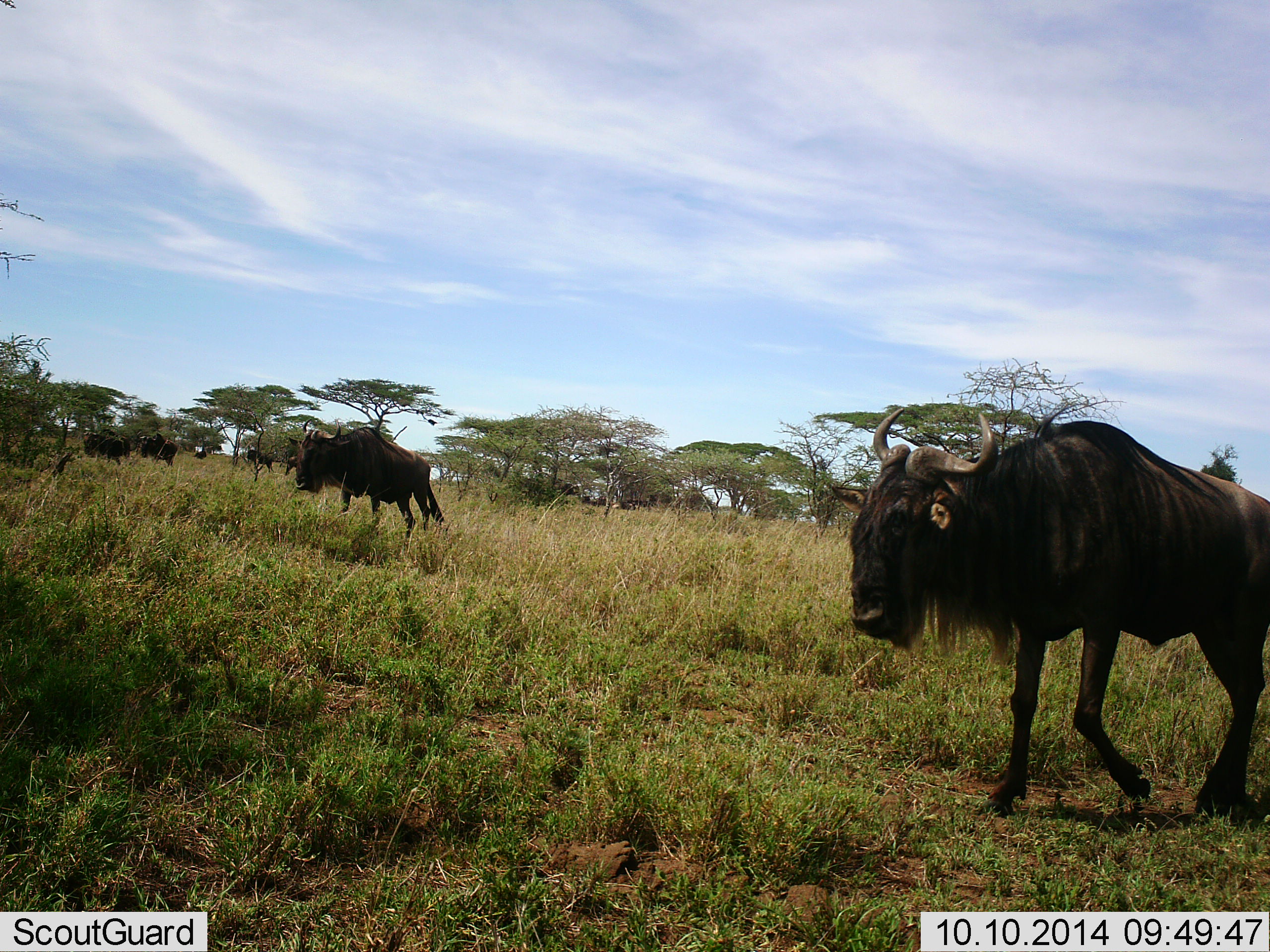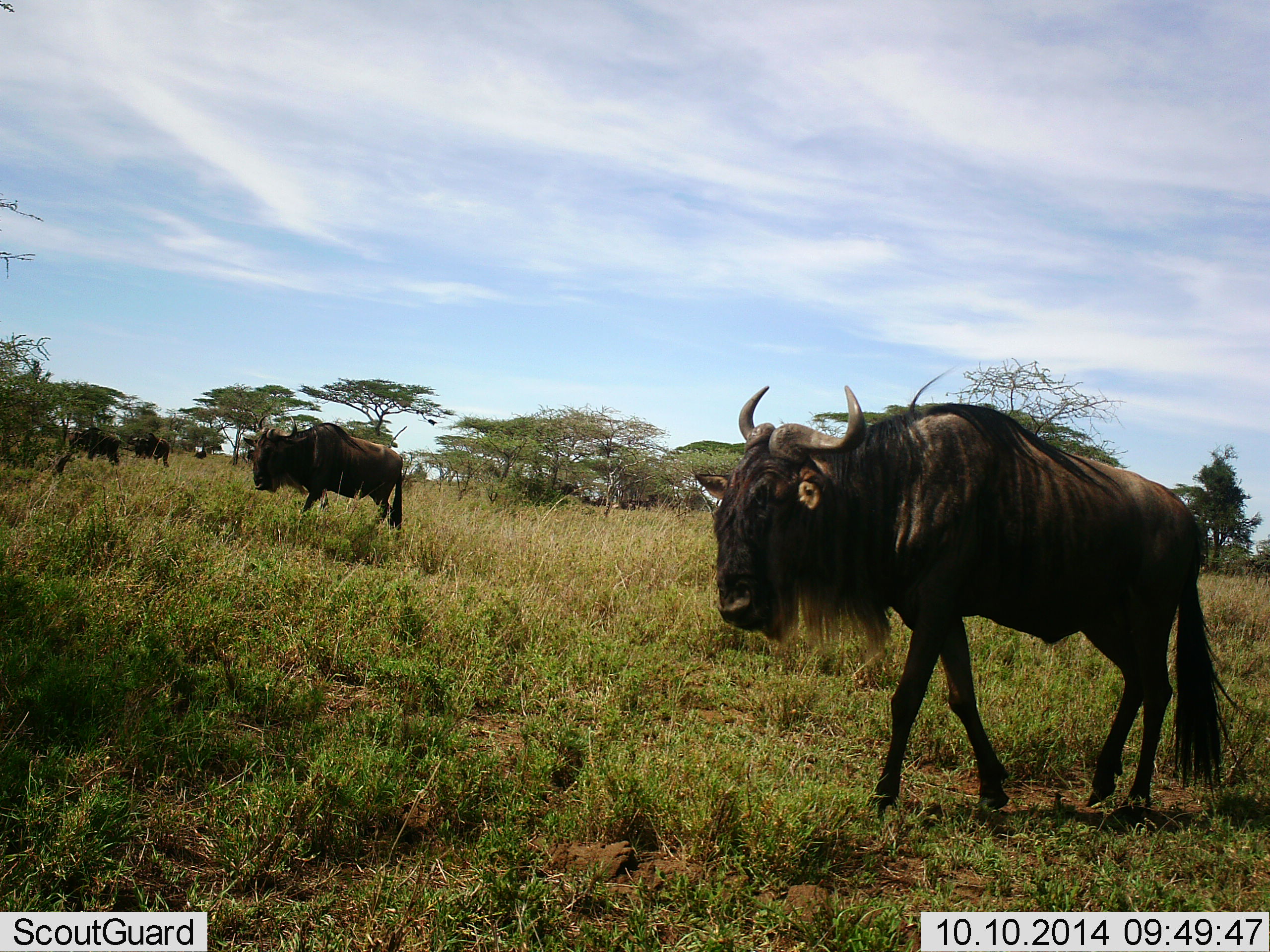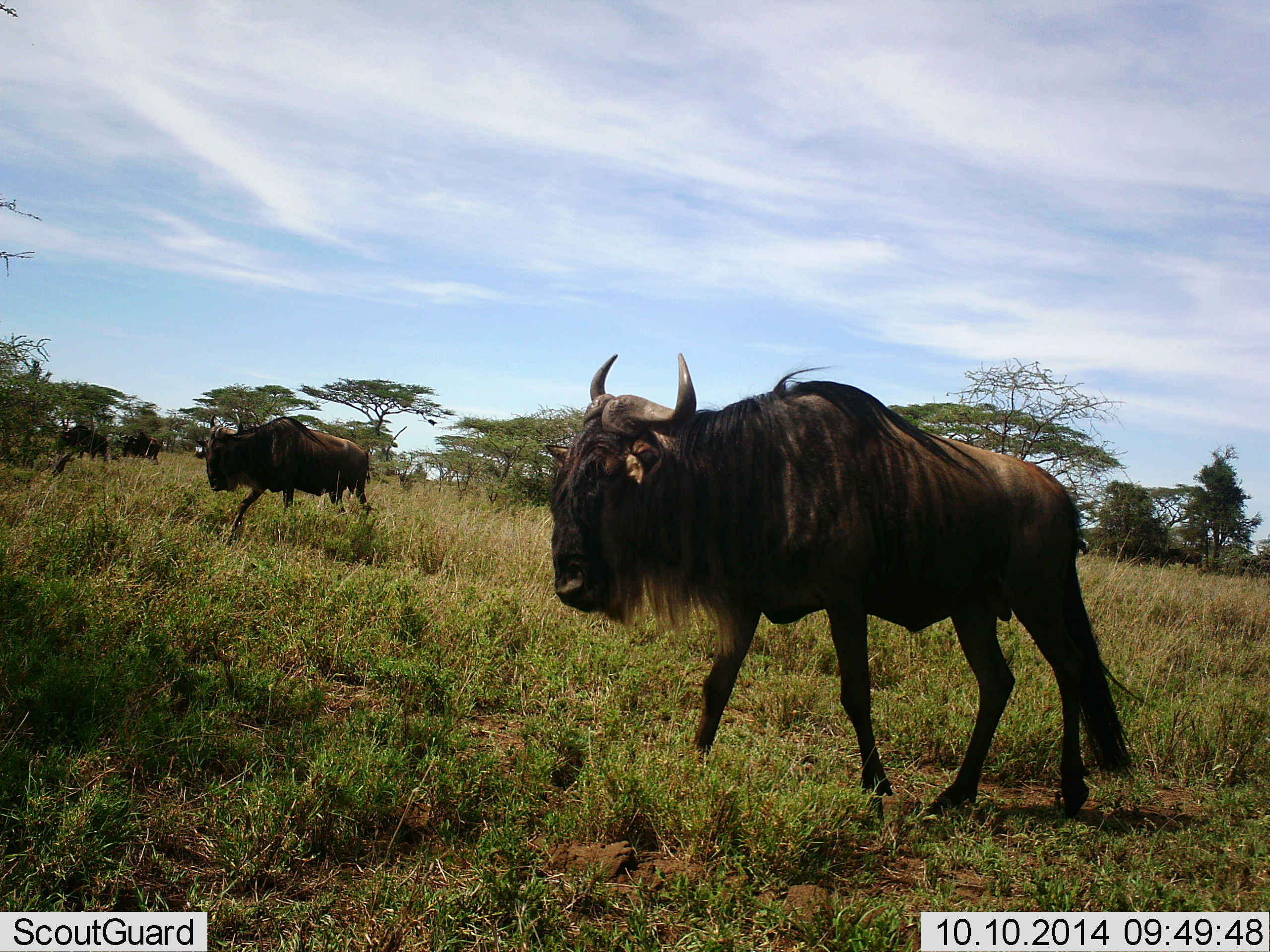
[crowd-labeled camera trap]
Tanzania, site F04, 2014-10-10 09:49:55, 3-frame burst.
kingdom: Animalia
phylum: Chordata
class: Mammalia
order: Artiodactyla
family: Bovidae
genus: Connochaetes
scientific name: Connochaetes taurinus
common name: blue wildebeest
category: wildebeest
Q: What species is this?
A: Wildebeest (blue wildebeest) (Connochaetes taurinus).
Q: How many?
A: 4.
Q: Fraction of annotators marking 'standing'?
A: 20%.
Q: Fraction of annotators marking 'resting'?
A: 0%.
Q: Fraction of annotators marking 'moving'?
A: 80%.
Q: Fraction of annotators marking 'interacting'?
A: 0%.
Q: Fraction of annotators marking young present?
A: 0%.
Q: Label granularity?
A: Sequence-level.